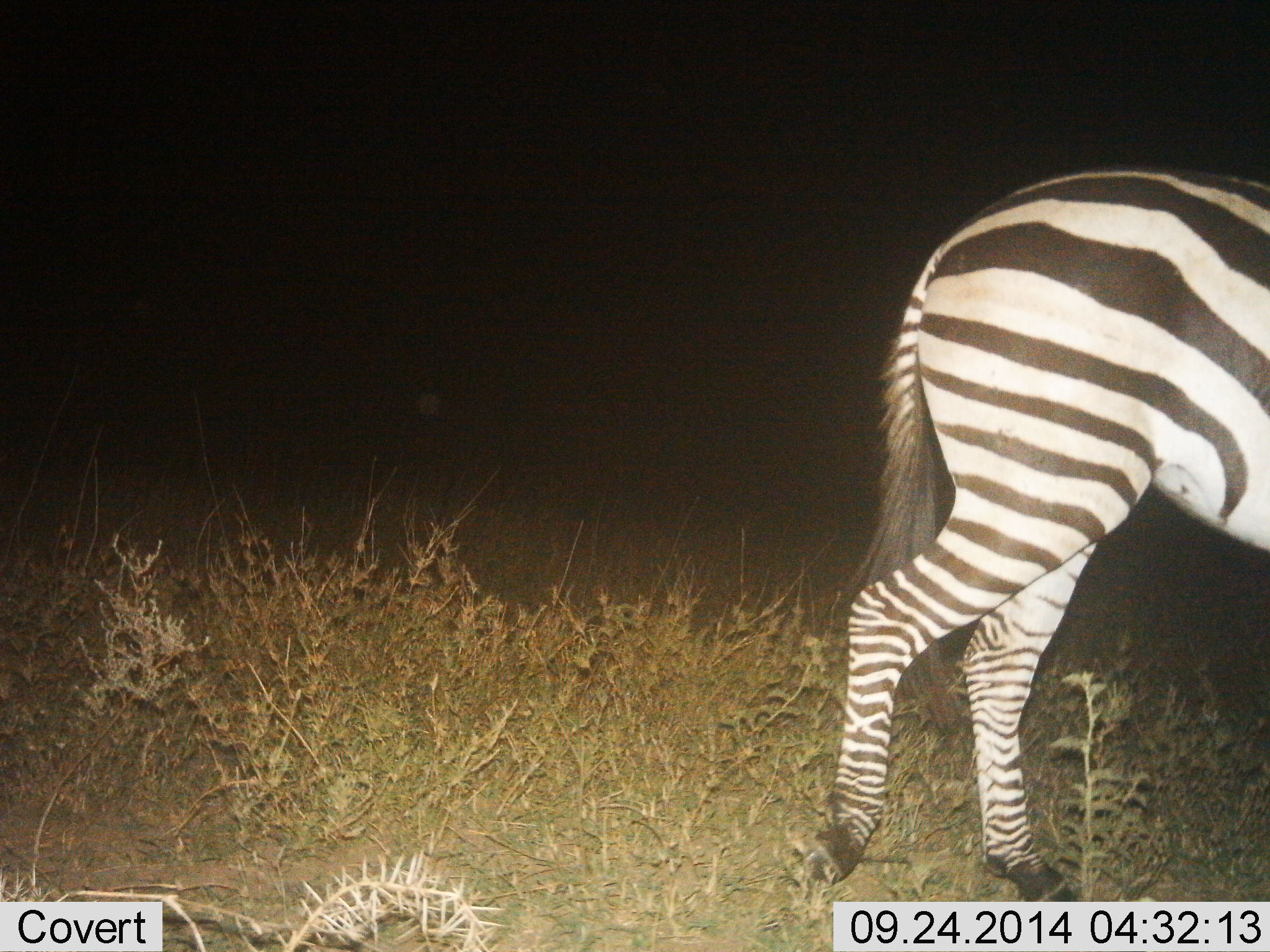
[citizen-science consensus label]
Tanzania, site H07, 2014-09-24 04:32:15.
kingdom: Animalia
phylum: Chordata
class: Mammalia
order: Perissodactyla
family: Equidae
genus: Equus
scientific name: Equus quagga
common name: plains zebra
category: zebra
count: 1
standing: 50%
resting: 0%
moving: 50%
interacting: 0%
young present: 0%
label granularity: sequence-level